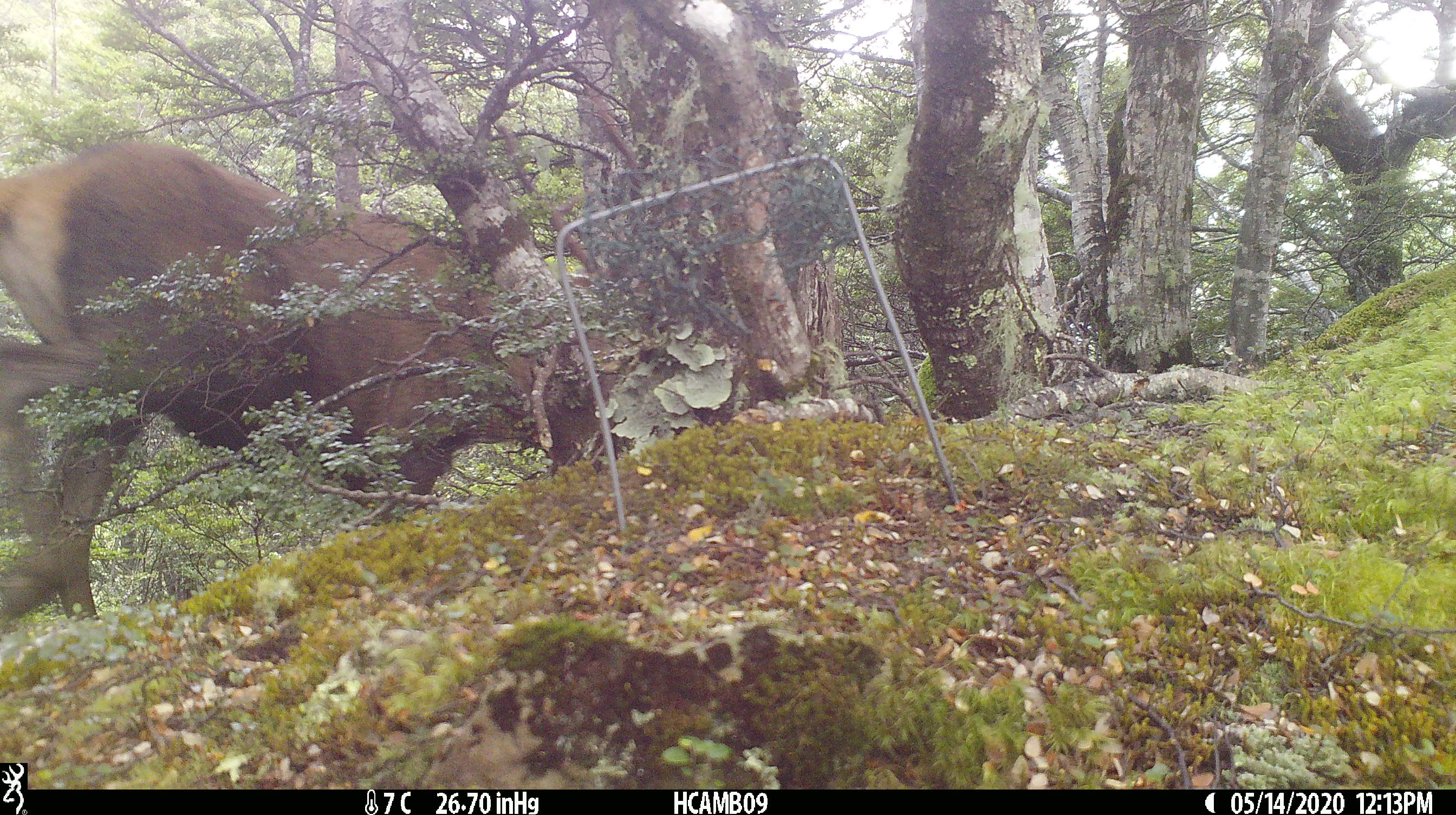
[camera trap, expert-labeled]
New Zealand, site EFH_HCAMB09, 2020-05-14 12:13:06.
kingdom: Animalia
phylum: Chordata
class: Mammalia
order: Artiodactyla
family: Cervidae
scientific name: Cervidae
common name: deer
Deer (Cervidae).